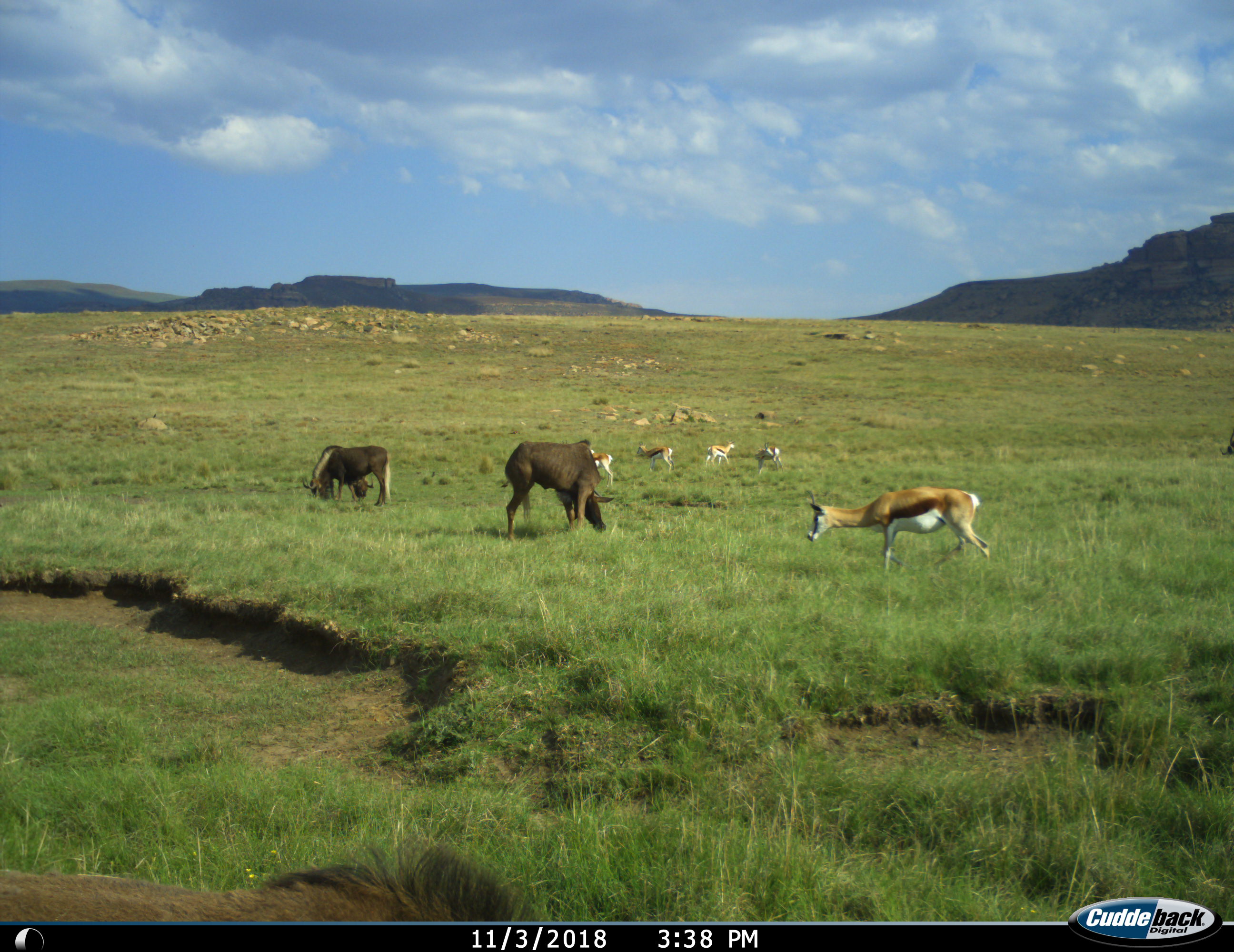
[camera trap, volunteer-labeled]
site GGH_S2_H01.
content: unidentified animal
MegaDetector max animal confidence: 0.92